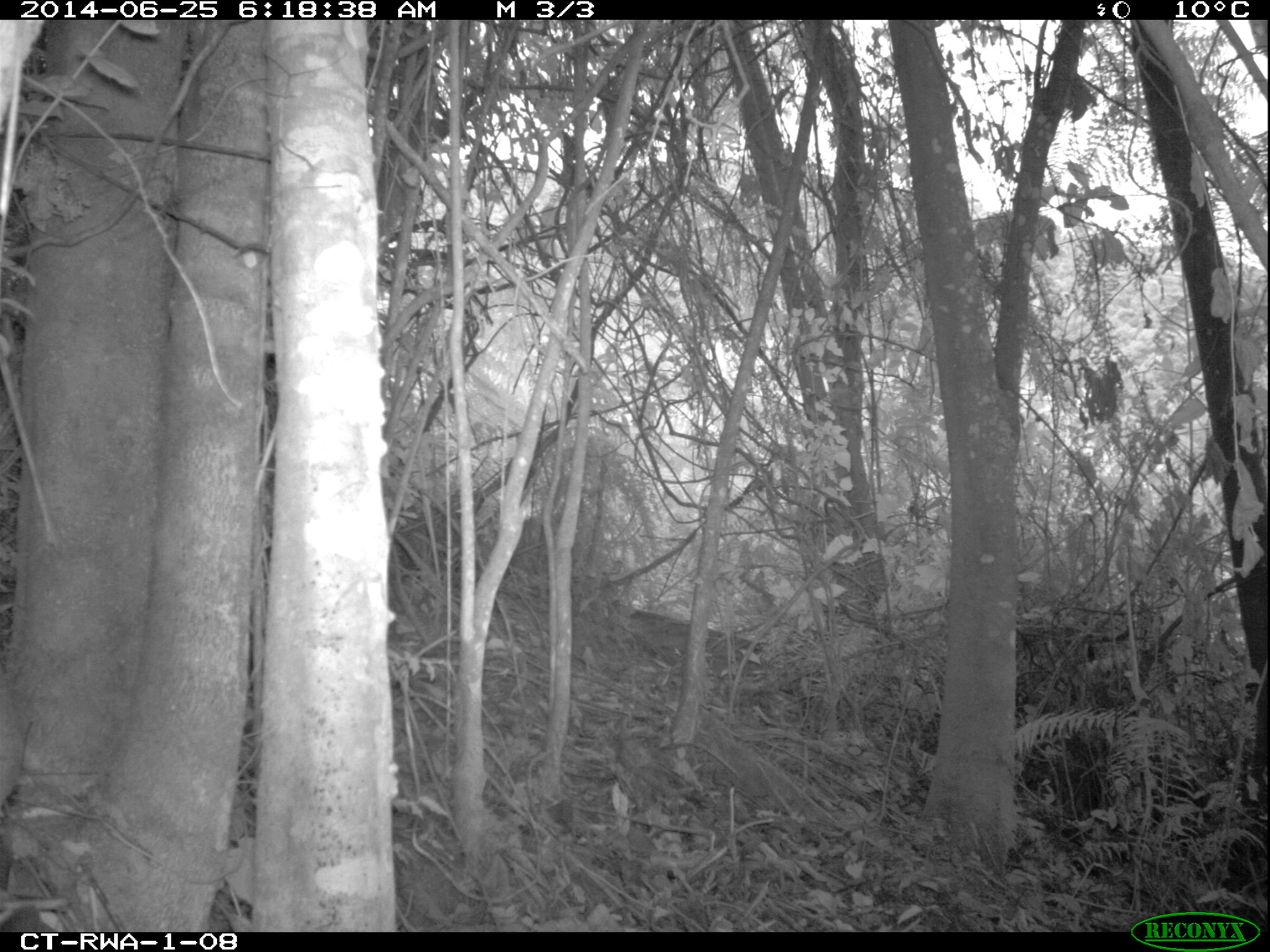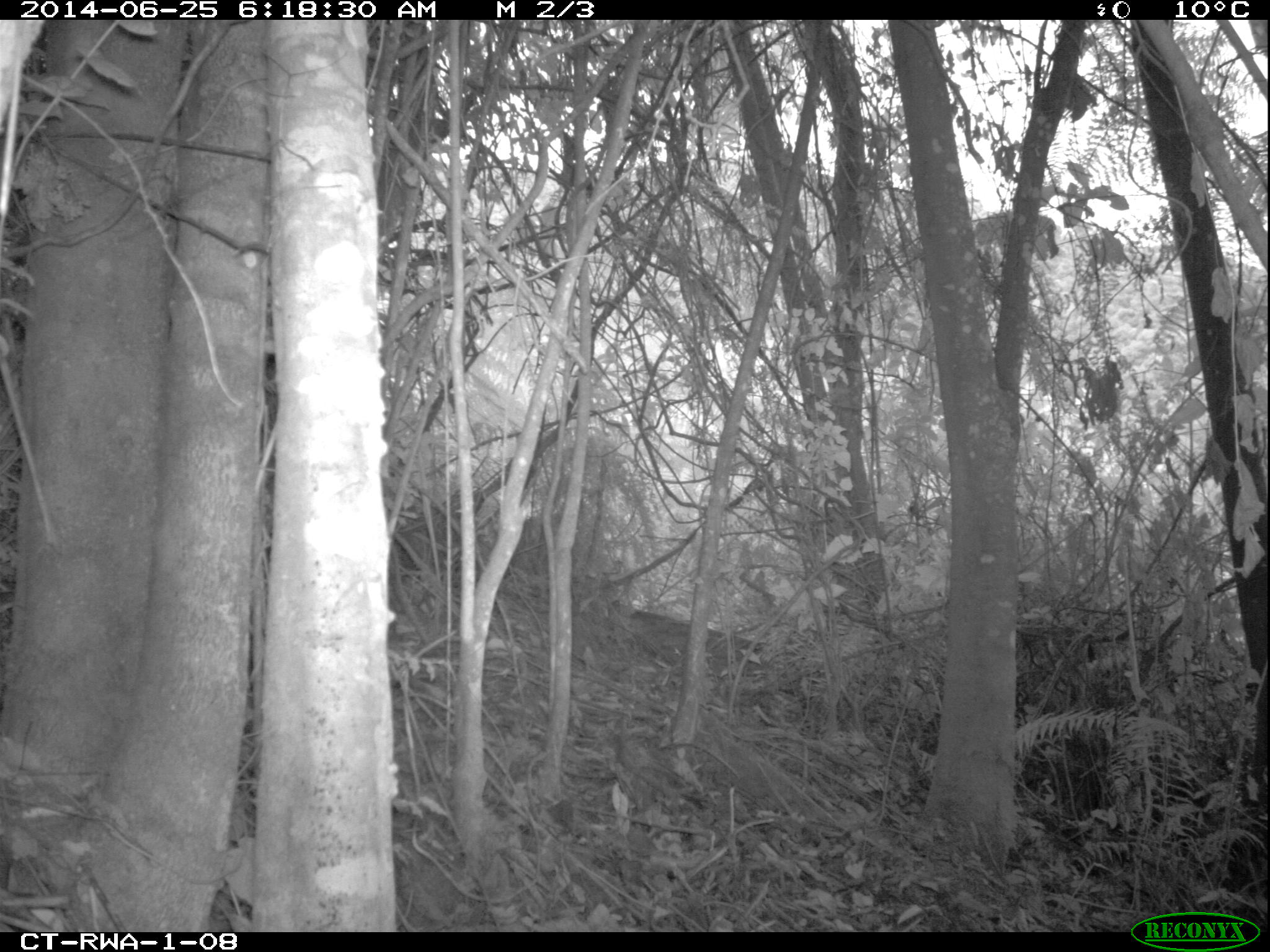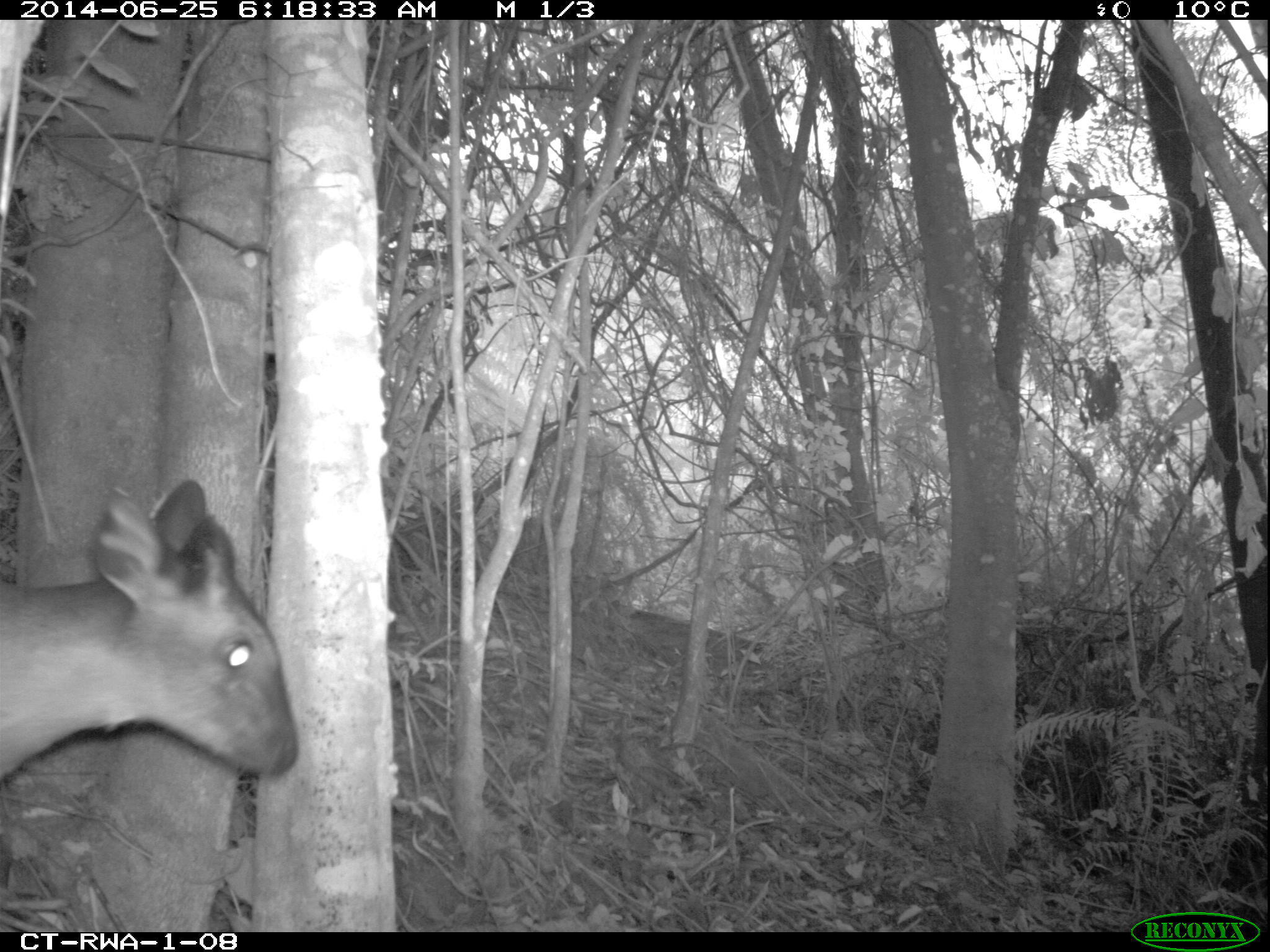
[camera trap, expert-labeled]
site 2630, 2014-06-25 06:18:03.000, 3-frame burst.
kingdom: Animalia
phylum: Chordata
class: Mammalia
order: Artiodactyla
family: Bovidae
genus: Cephalophus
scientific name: Cephalophus nigrifrons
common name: black-fronted duiker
Cephalophus nigrifrons (black-fronted duiker), count 1.